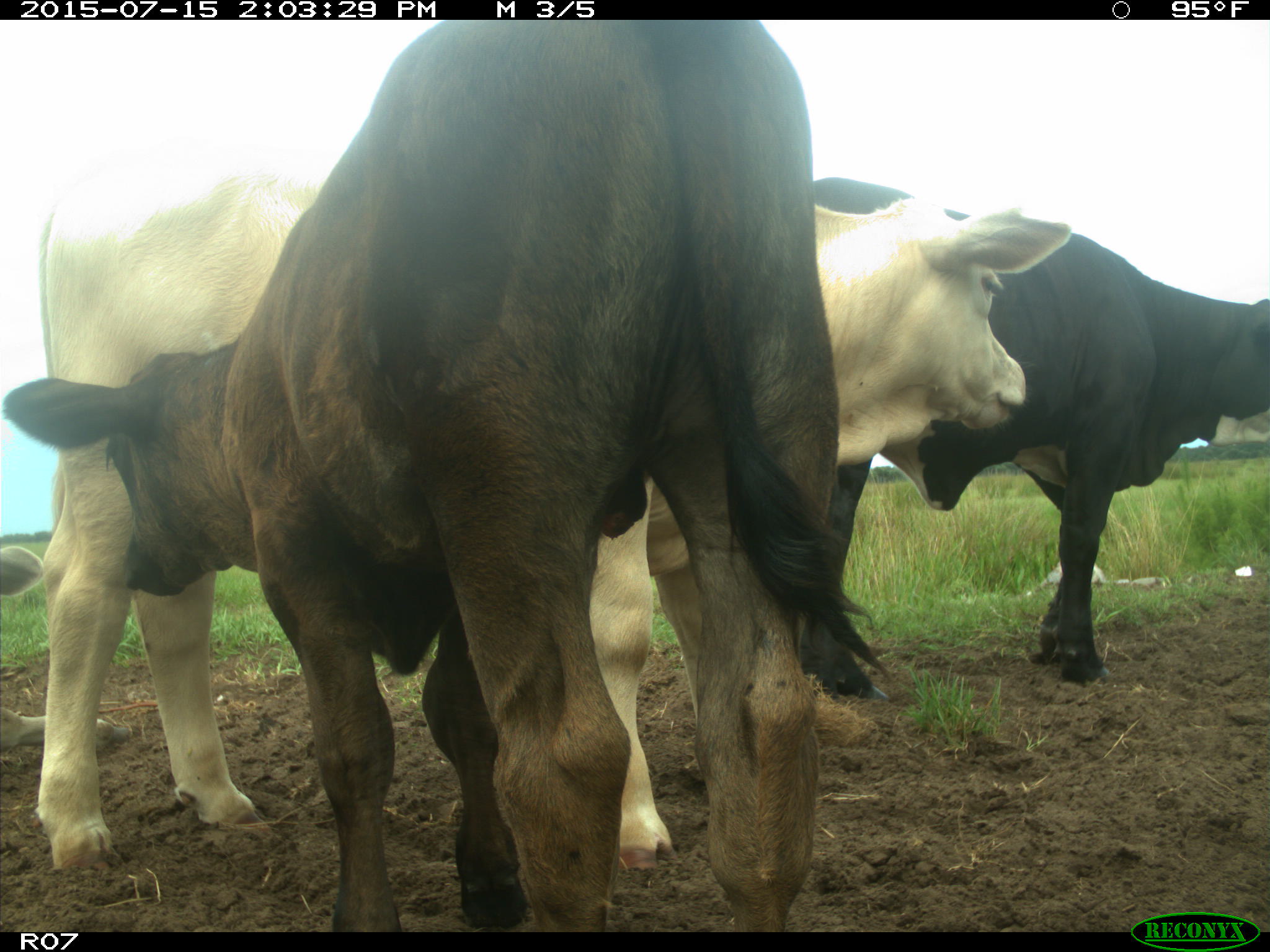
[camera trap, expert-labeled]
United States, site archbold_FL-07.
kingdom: Animalia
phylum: Chordata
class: Mammalia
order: Artiodactyla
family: Bovidae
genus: Bos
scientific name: Bos taurus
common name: domestic cow